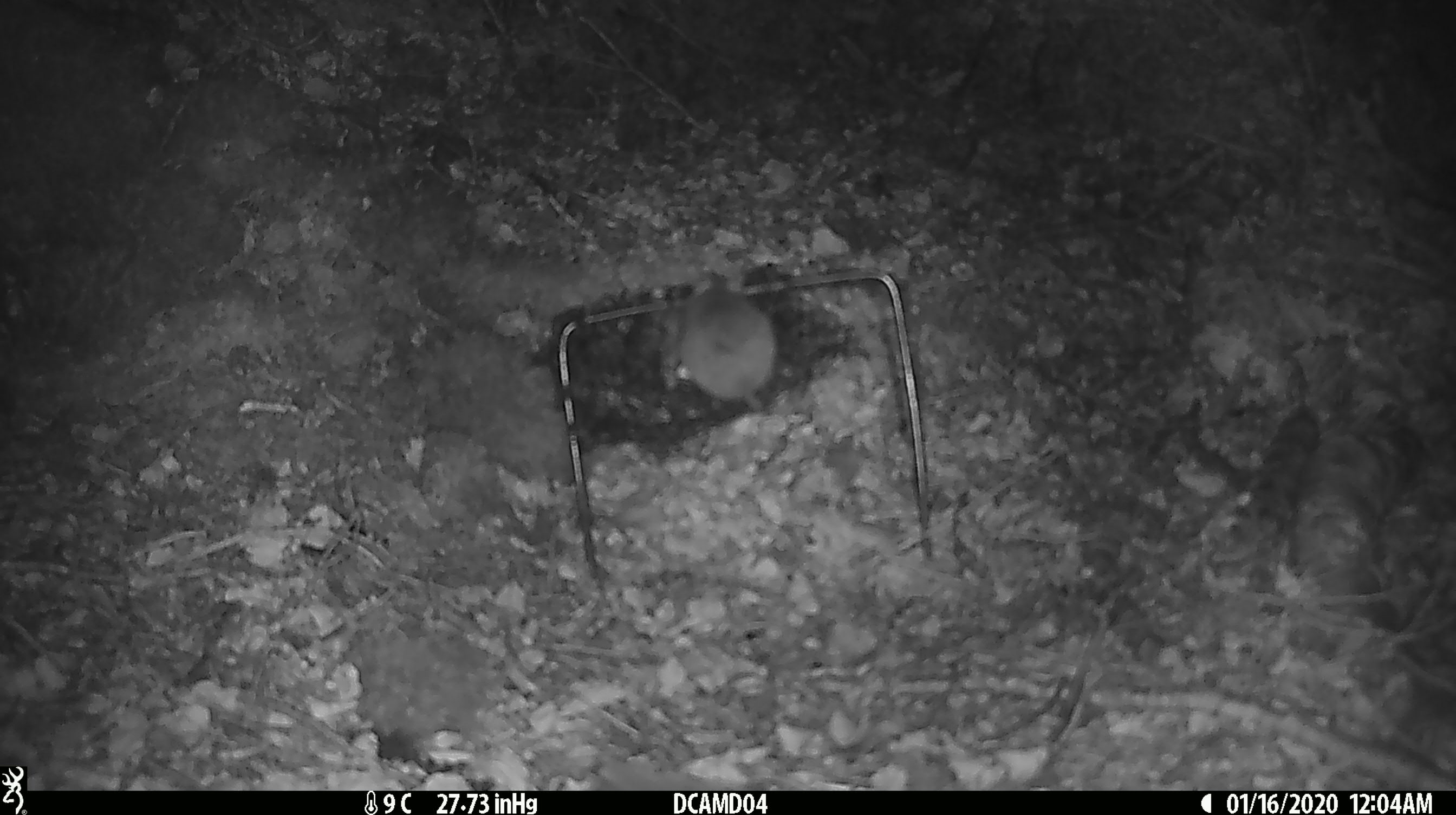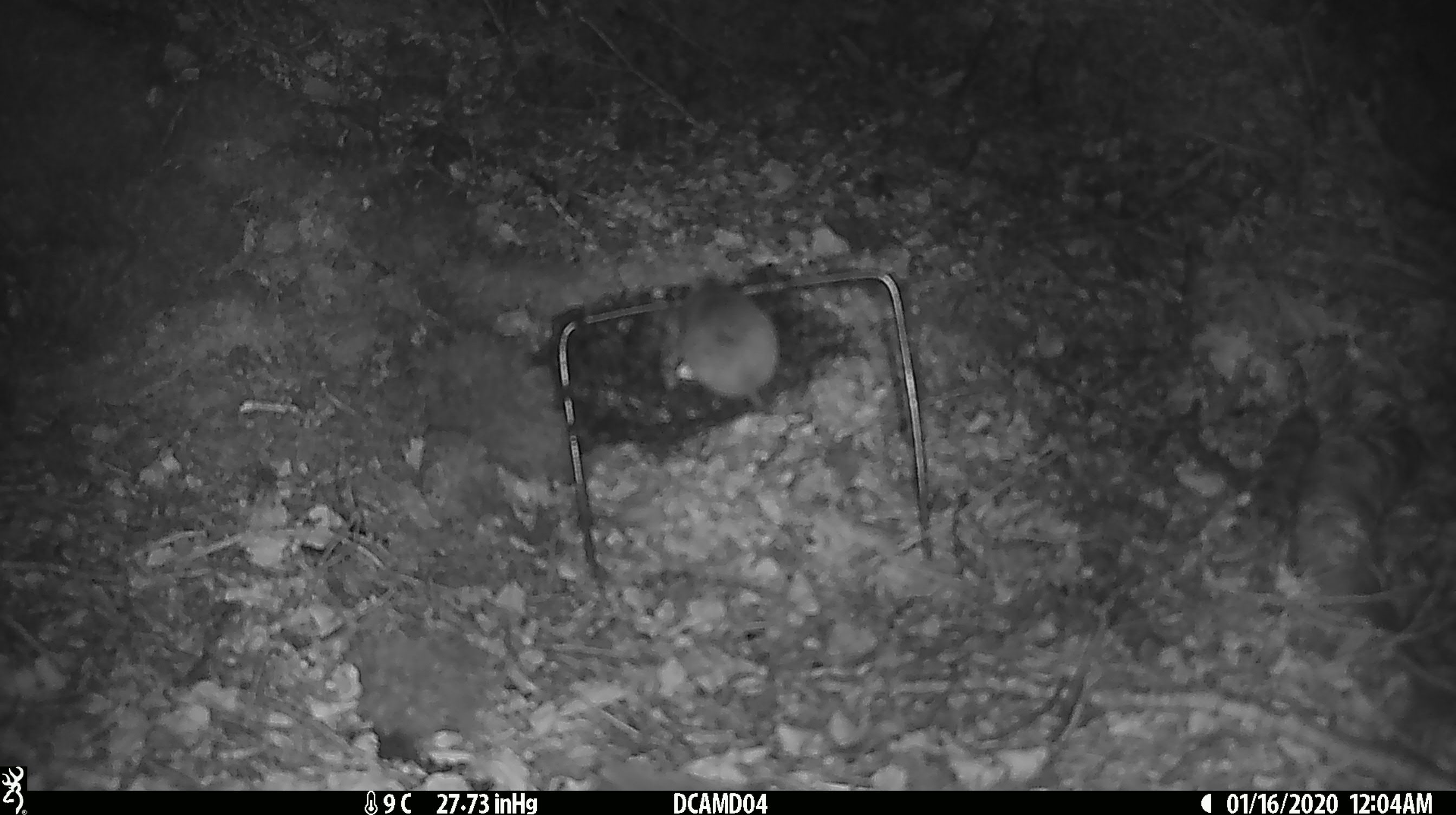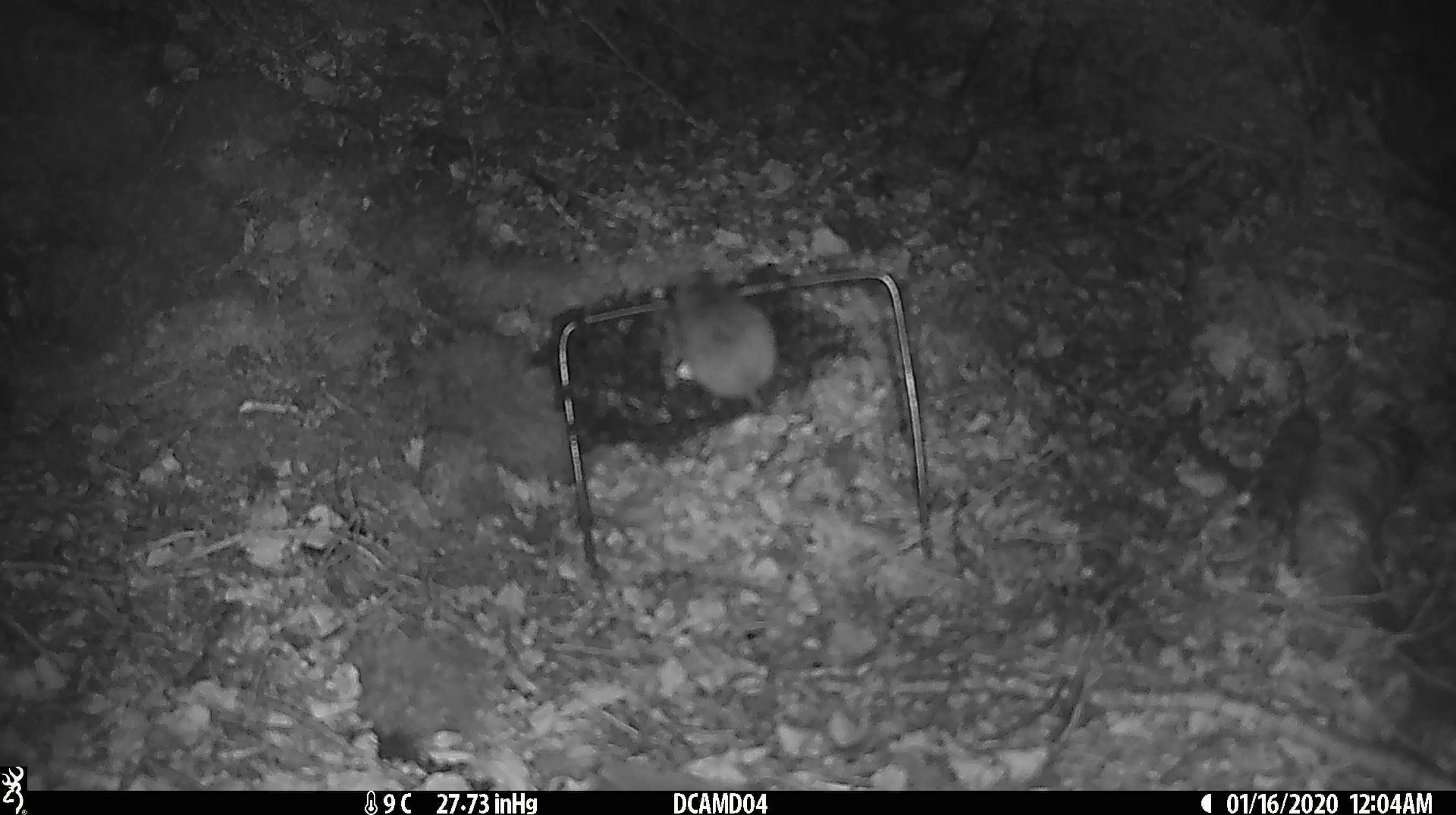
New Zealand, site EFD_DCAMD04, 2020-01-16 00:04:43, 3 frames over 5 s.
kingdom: Animalia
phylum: Chordata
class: Mammalia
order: Rodentia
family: Muridae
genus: Mus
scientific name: Mus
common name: mouse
Mouse (Mus).